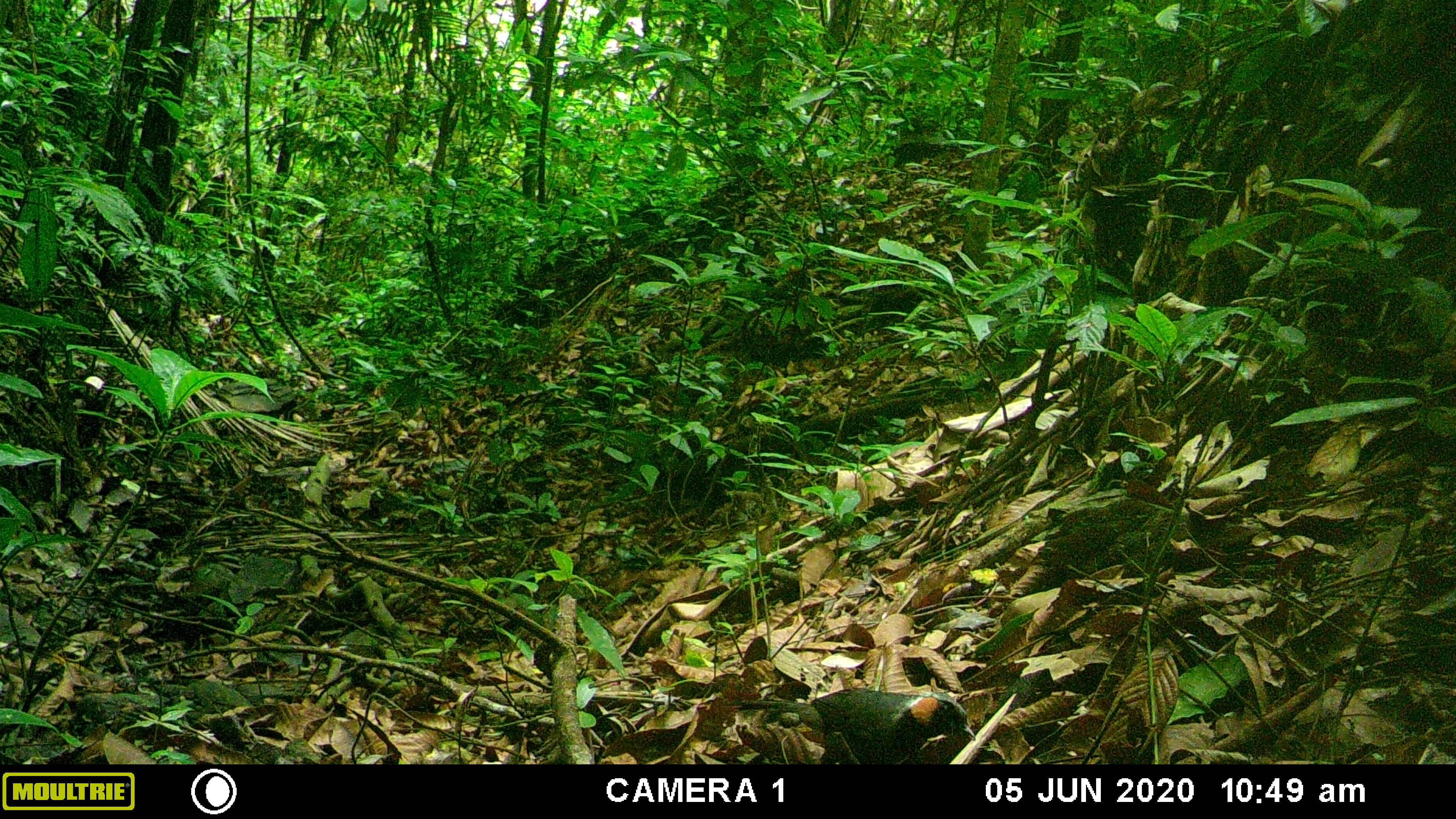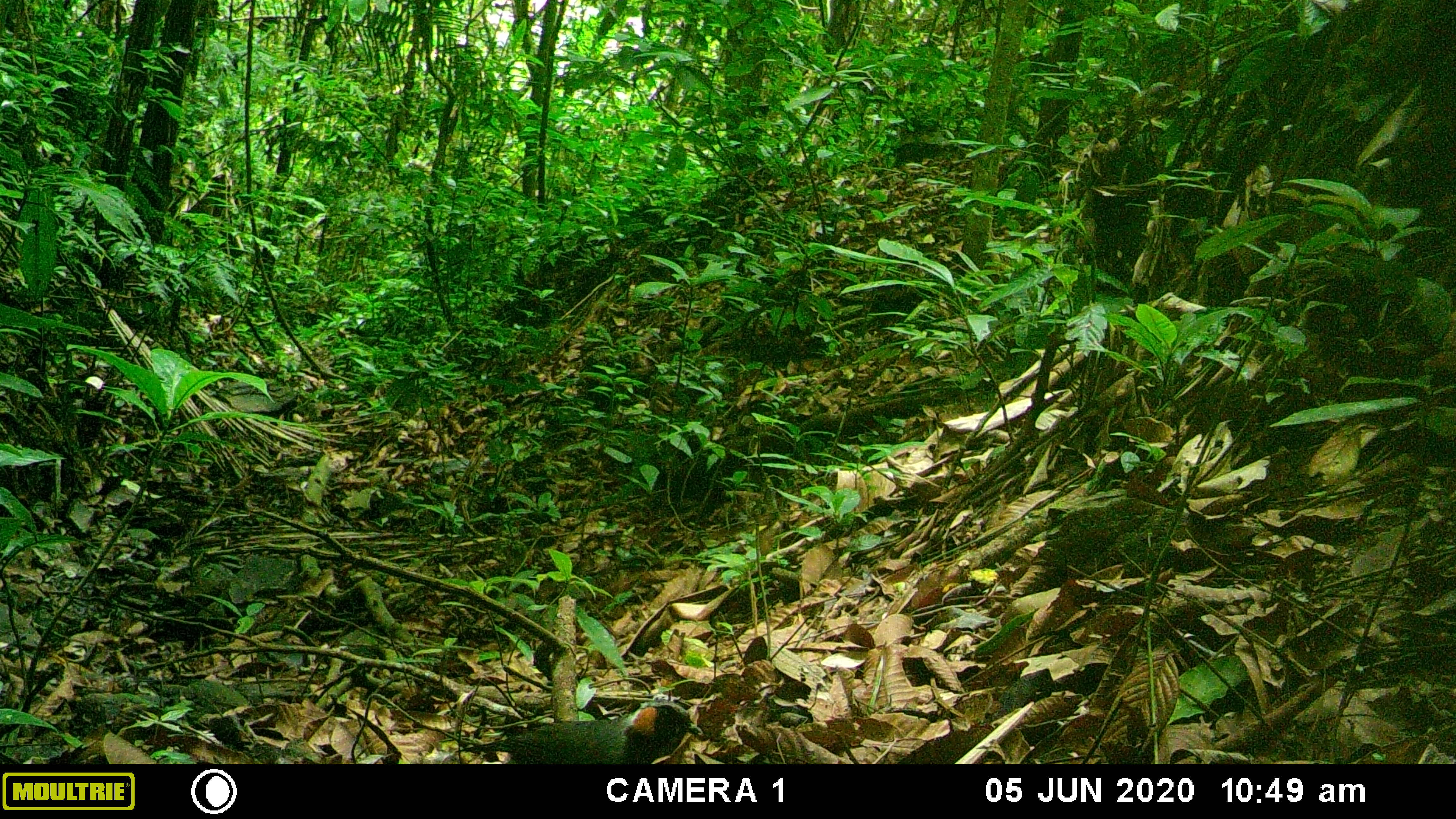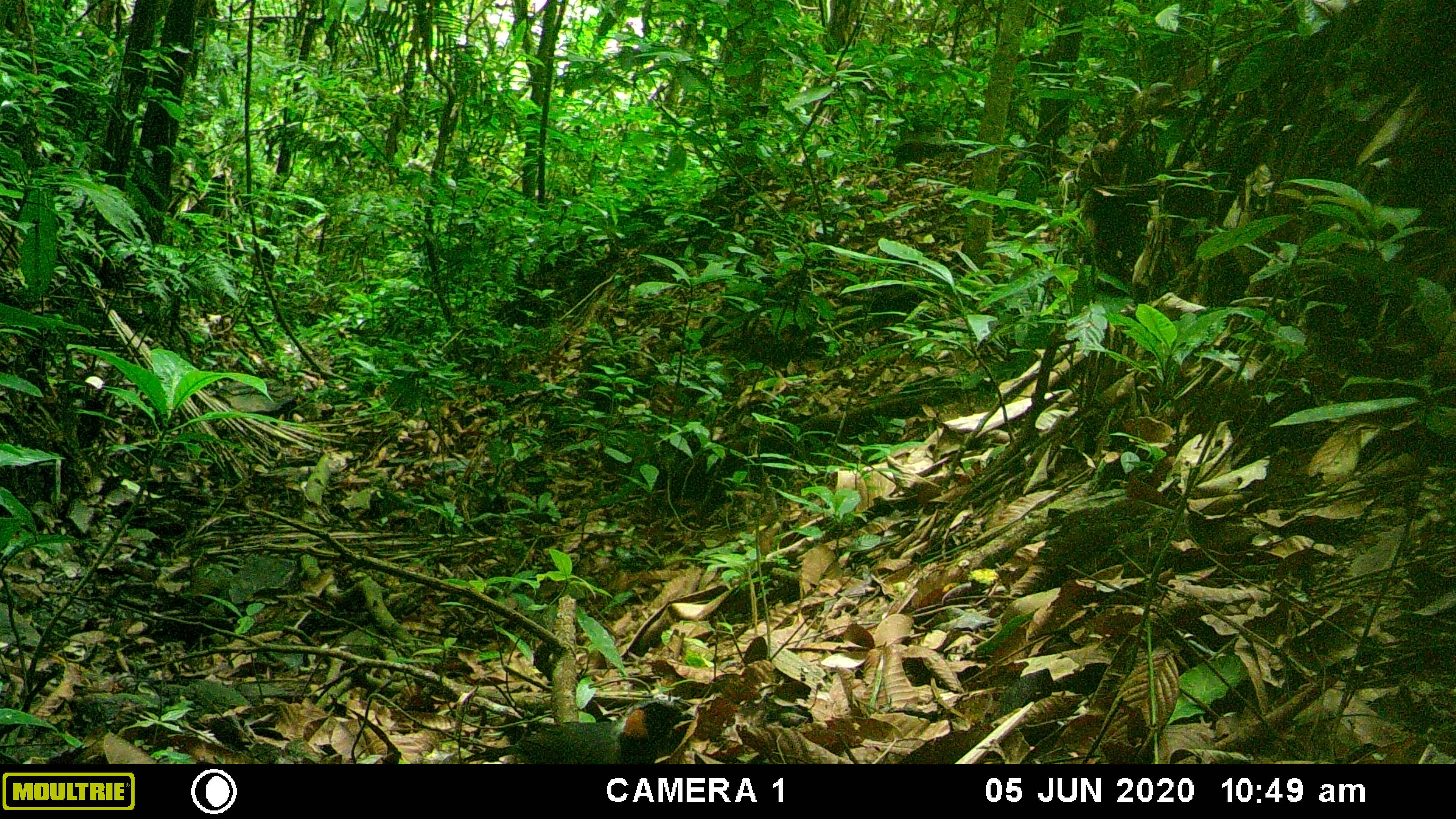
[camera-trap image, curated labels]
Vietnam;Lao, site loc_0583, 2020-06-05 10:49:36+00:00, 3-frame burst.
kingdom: Animalia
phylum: Chordata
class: Aves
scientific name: Aves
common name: bird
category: unidentified bird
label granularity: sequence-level